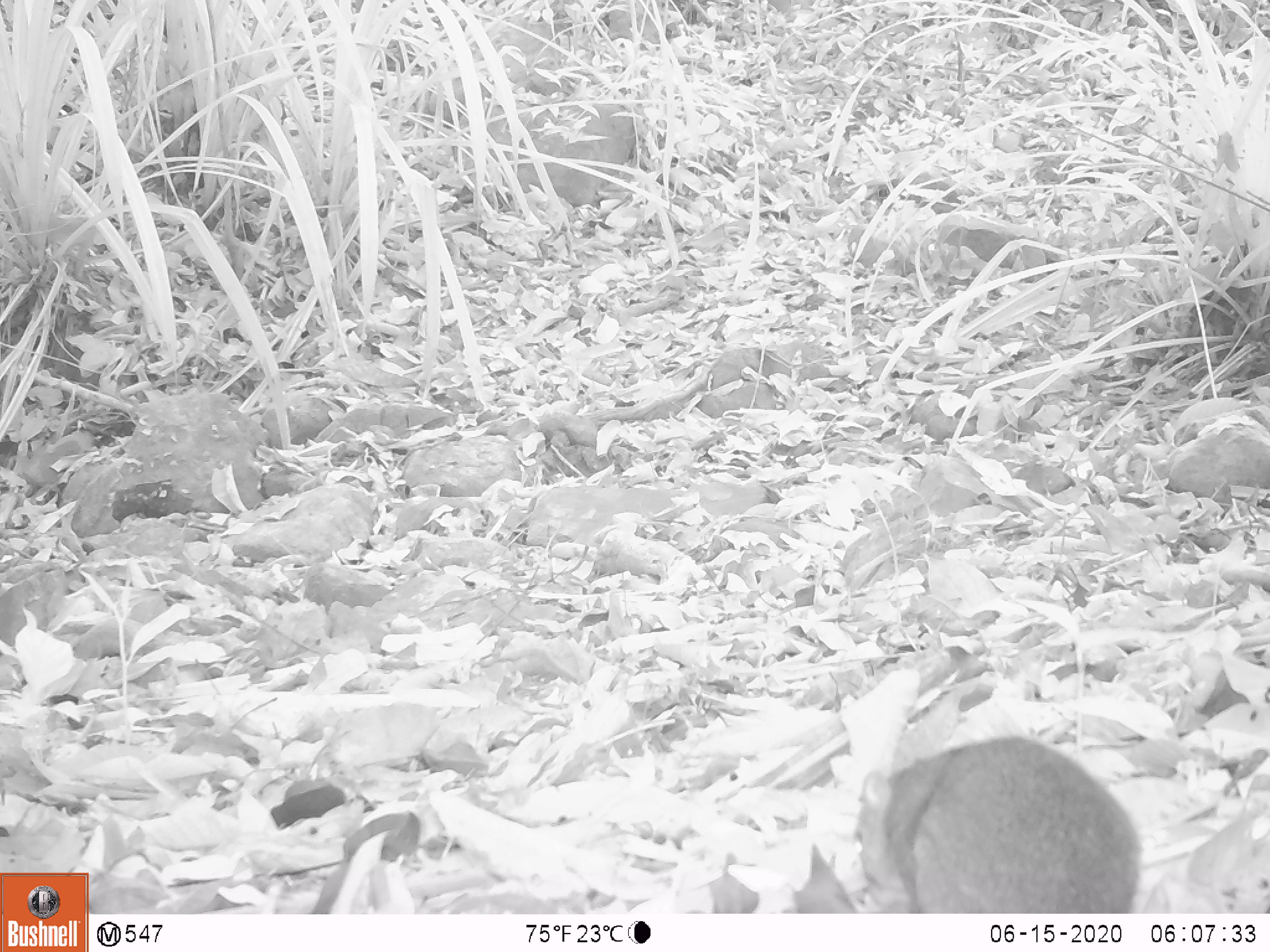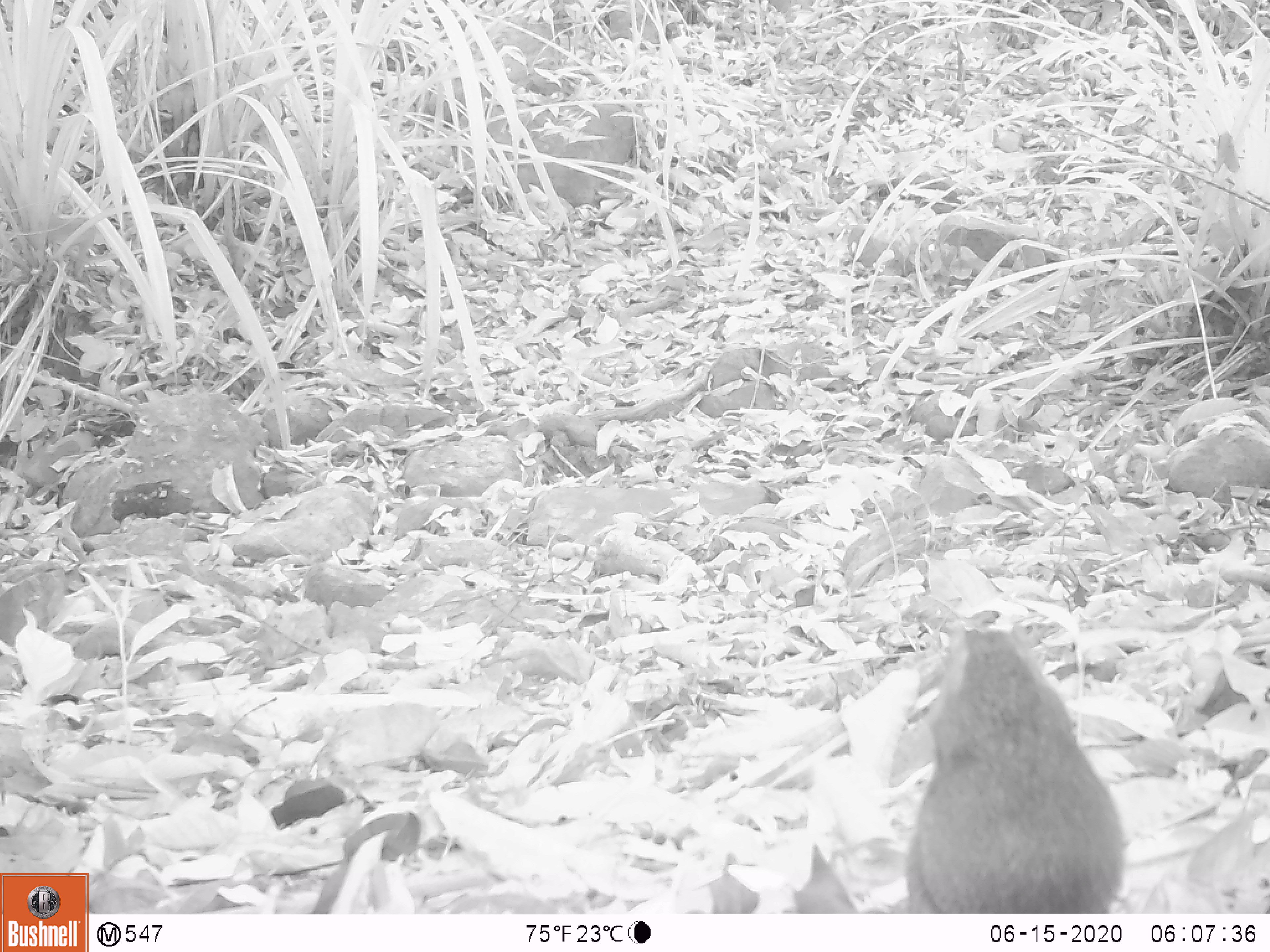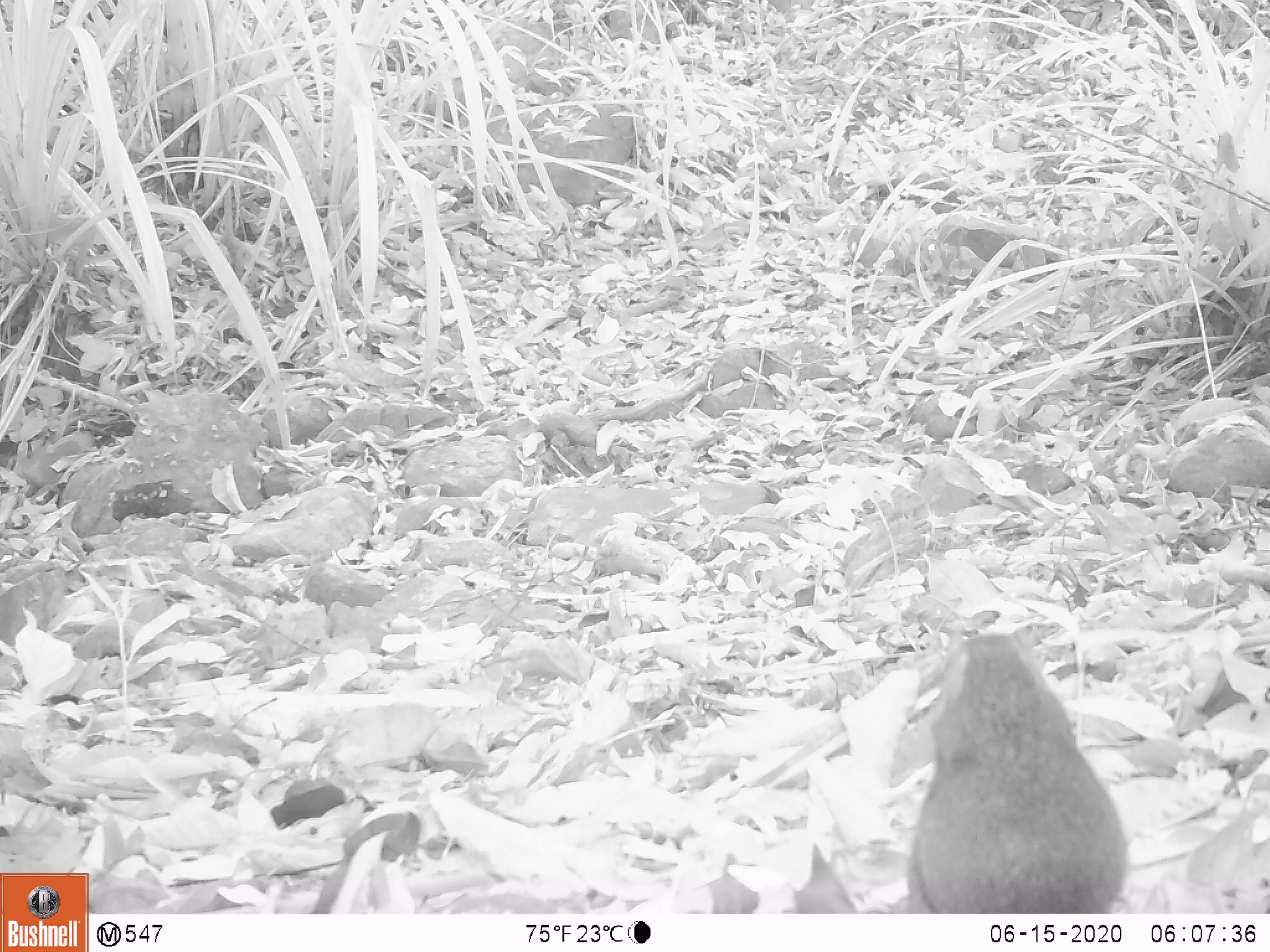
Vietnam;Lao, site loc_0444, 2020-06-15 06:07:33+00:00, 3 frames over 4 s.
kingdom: Animalia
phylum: Chordata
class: Mammalia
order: Rodentia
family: Sciuridae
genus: Dremomys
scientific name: Dremomys rufigenis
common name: red-cheeked squirrel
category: red cheeked squirrel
Red cheeked squirrel (red-cheeked squirrel) (Dremomys rufigenis). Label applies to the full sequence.